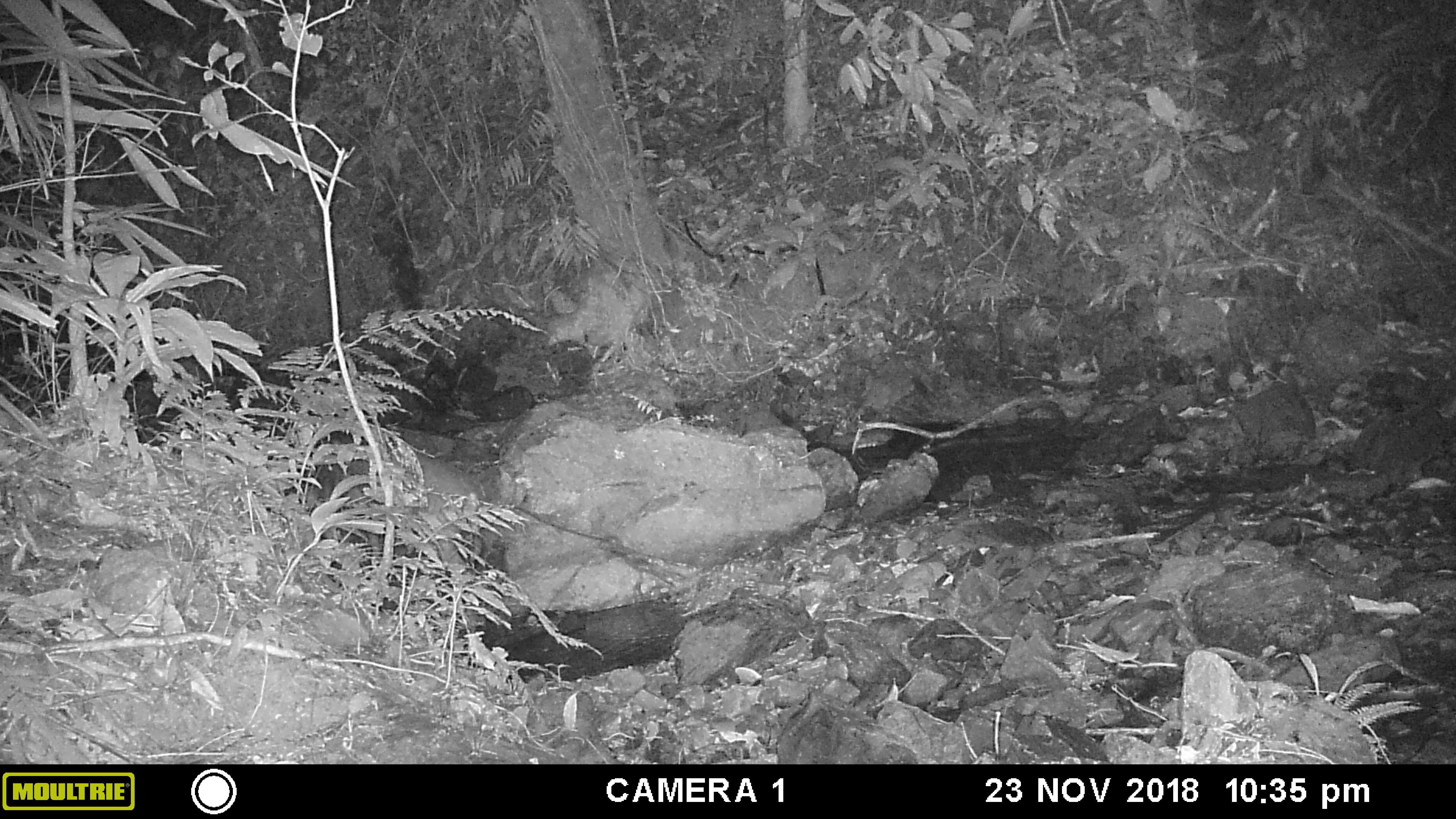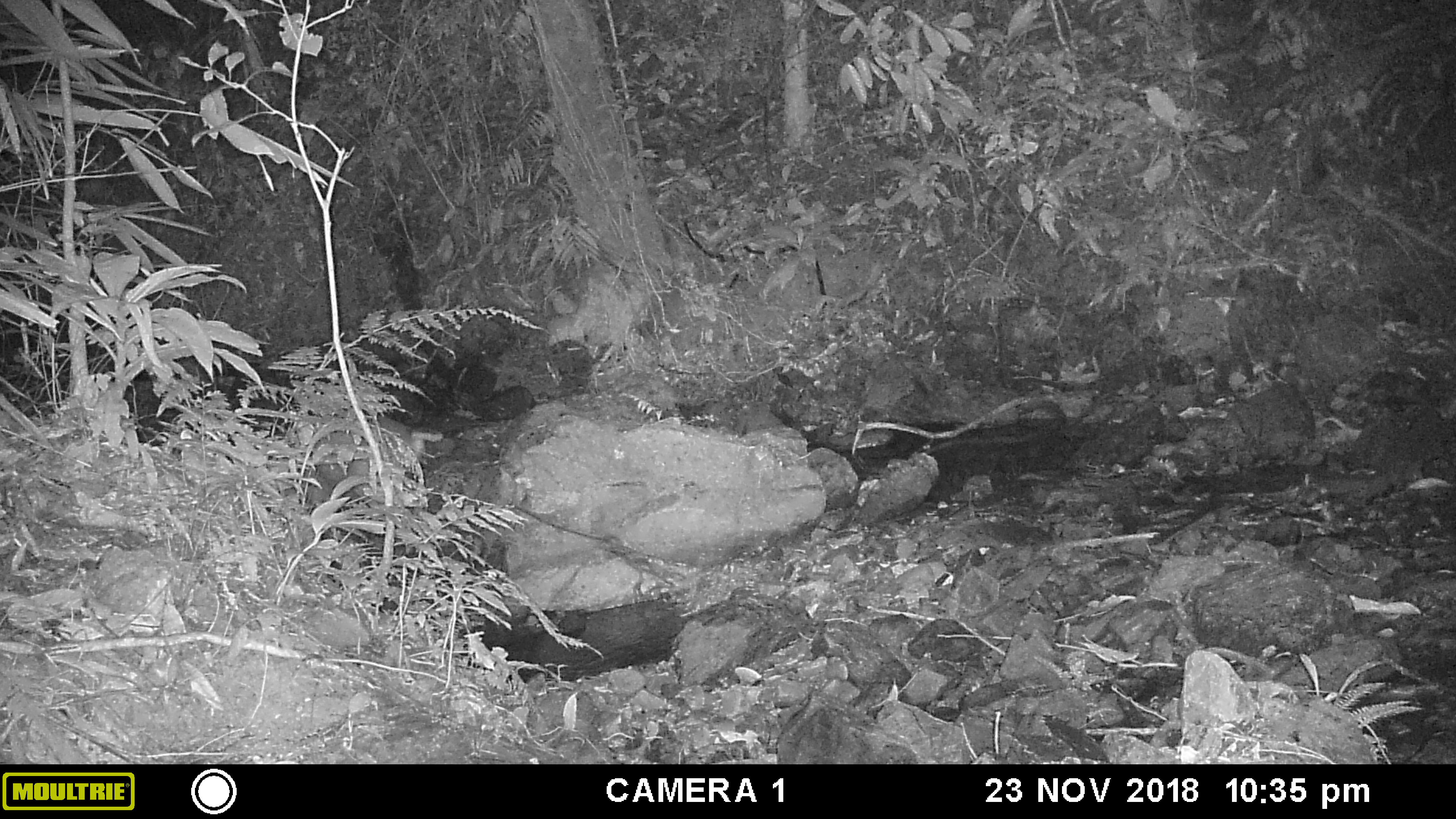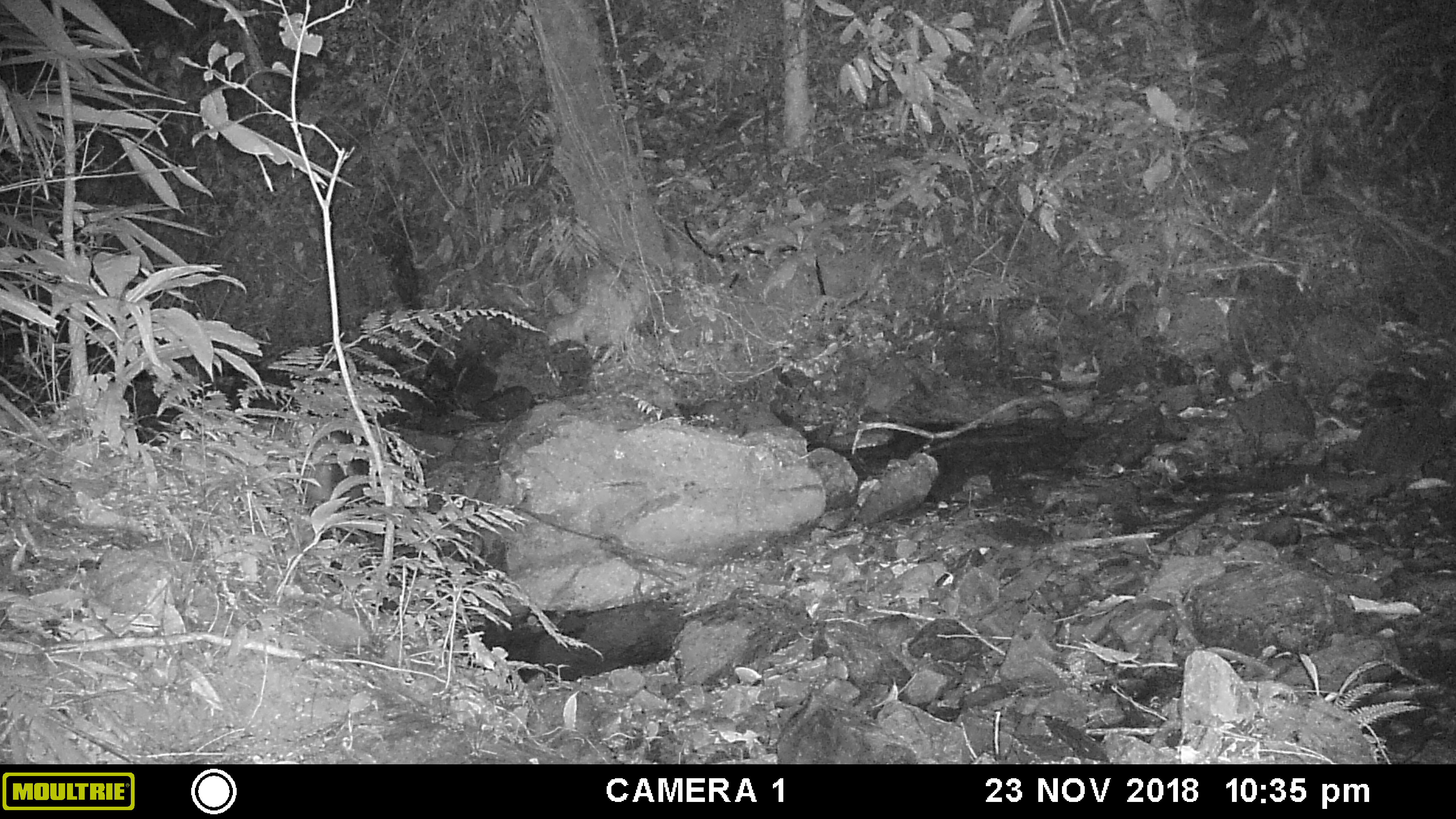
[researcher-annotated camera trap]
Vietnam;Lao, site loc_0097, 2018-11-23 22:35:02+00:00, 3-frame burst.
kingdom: Animalia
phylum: Chordata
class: Mammalia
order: Artiodactyla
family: Cervidae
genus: Muntiacus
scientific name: Muntiacus rooseveltorum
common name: roosevelt's muntjac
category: roosevelts muntjac group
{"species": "roosevelts muntjac group (roosevelt's muntjac) (Muntiacus rooseveltorum)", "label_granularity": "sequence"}